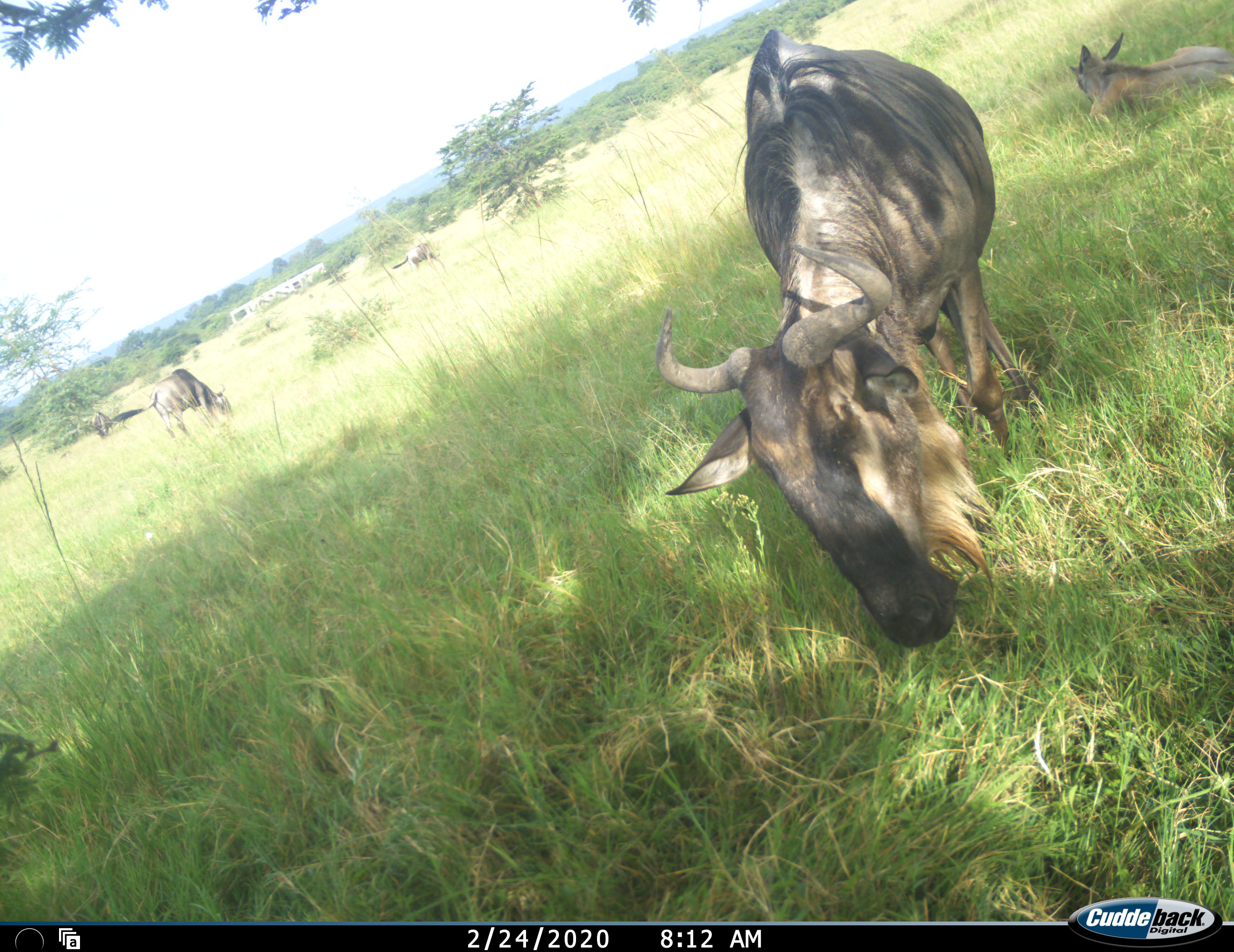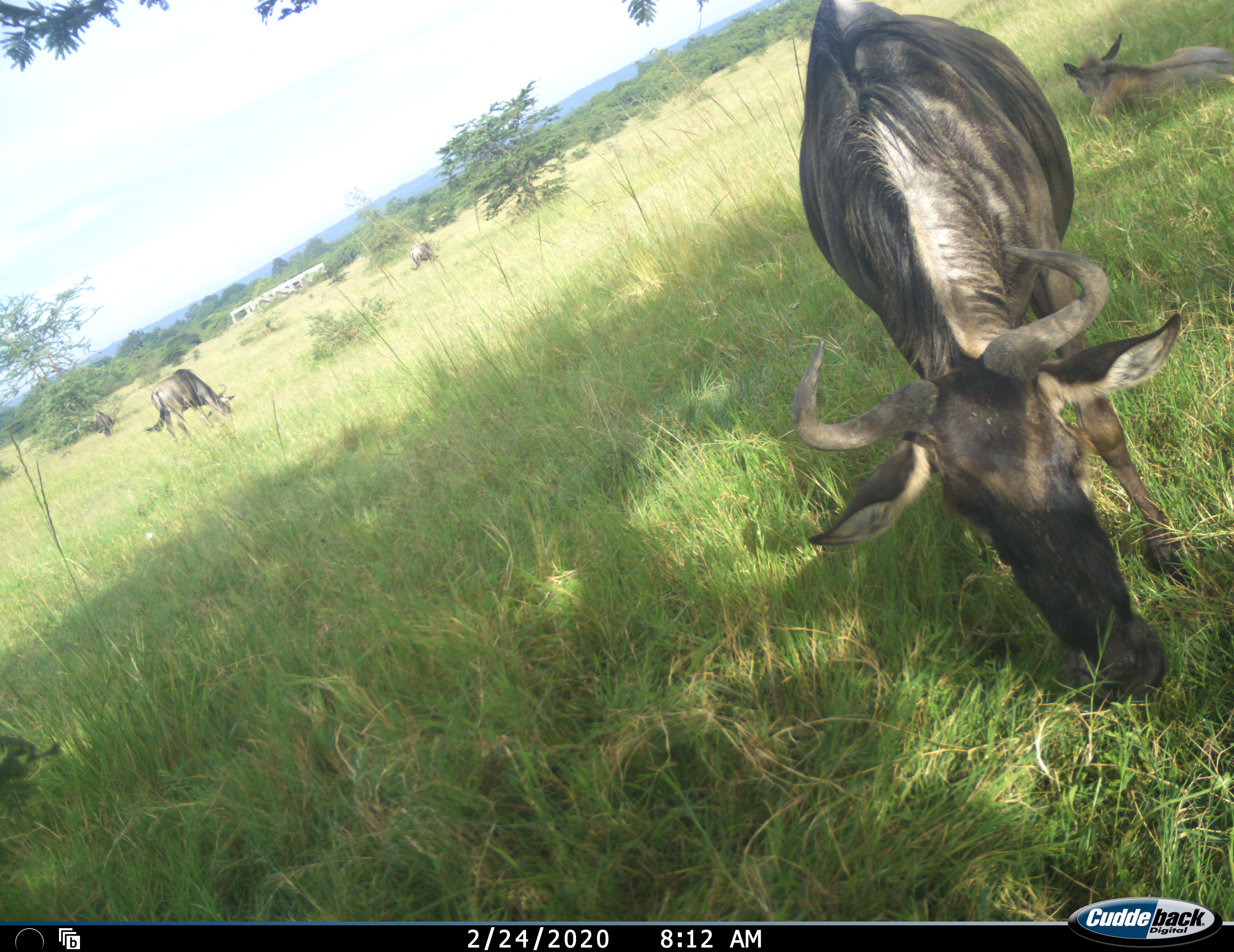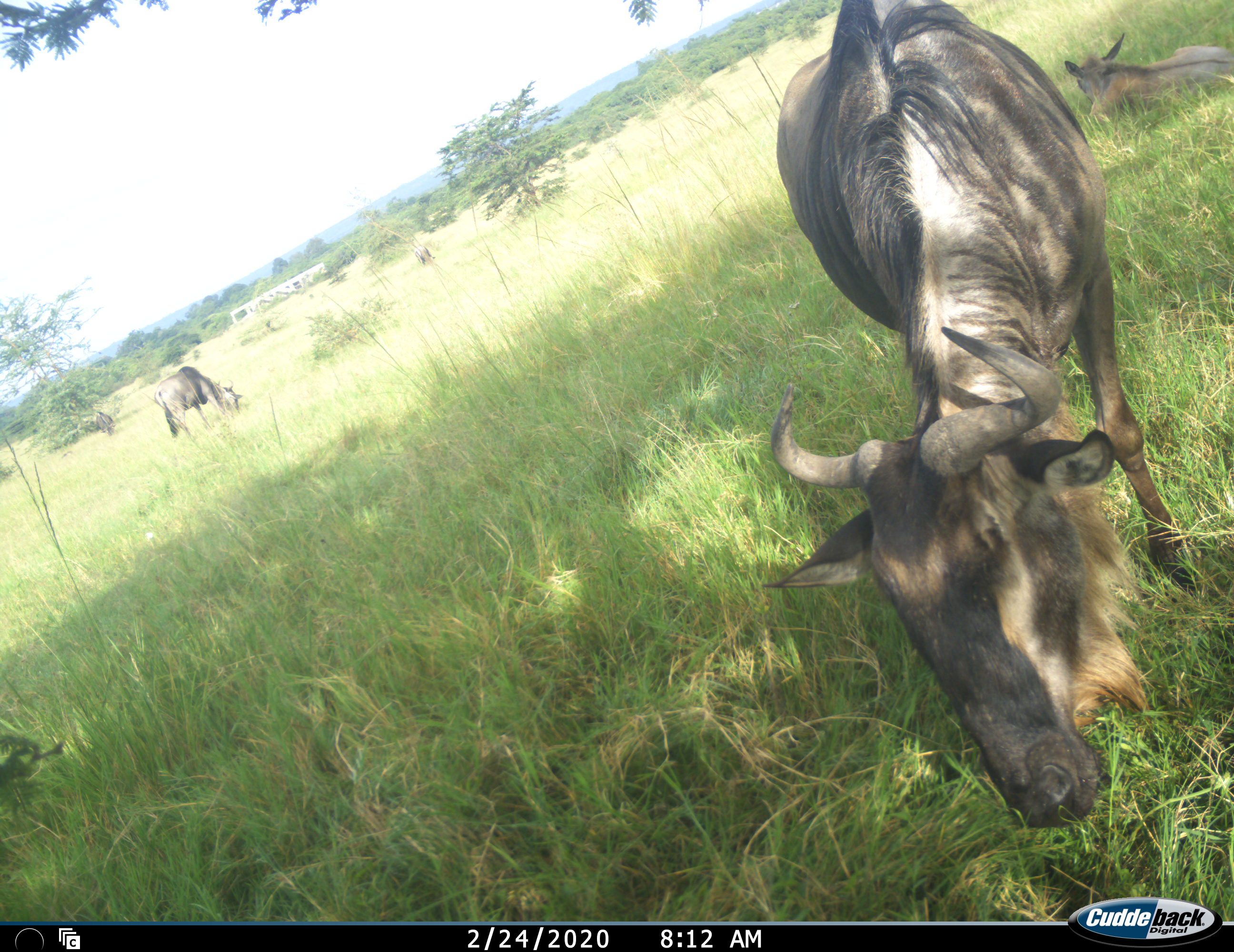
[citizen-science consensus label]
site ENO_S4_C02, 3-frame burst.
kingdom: Animalia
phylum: Chordata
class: Mammalia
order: Artiodactyla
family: Bovidae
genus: Connochaetes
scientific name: Connochaetes taurinus taurinus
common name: blue wildebeest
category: wildebeestblue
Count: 5.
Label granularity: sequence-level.